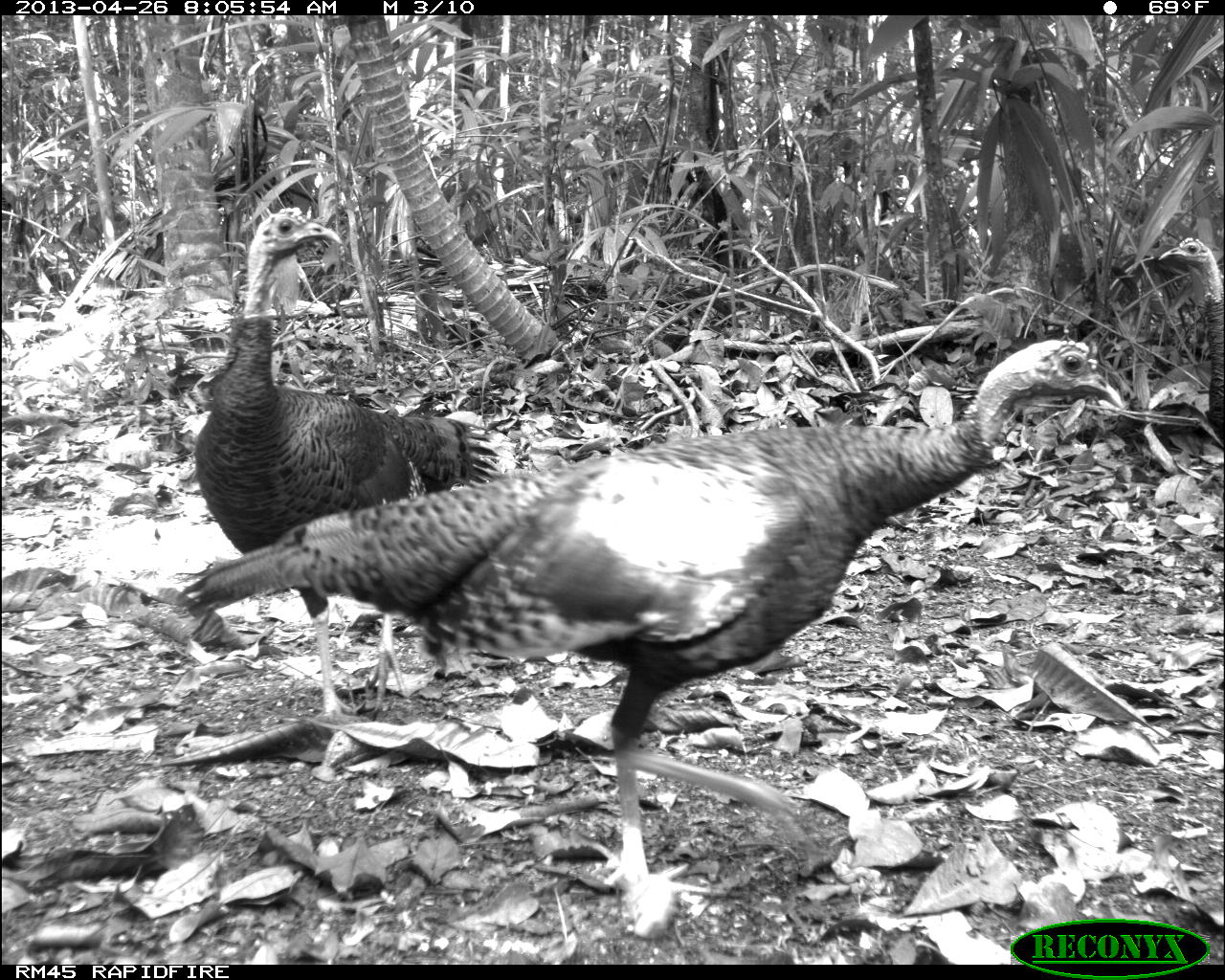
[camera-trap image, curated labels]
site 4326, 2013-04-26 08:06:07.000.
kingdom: Animalia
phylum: Chordata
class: Aves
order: Galliformes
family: Phasianidae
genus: Meleagris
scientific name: Meleagris ocellata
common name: ocellated turkey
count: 4